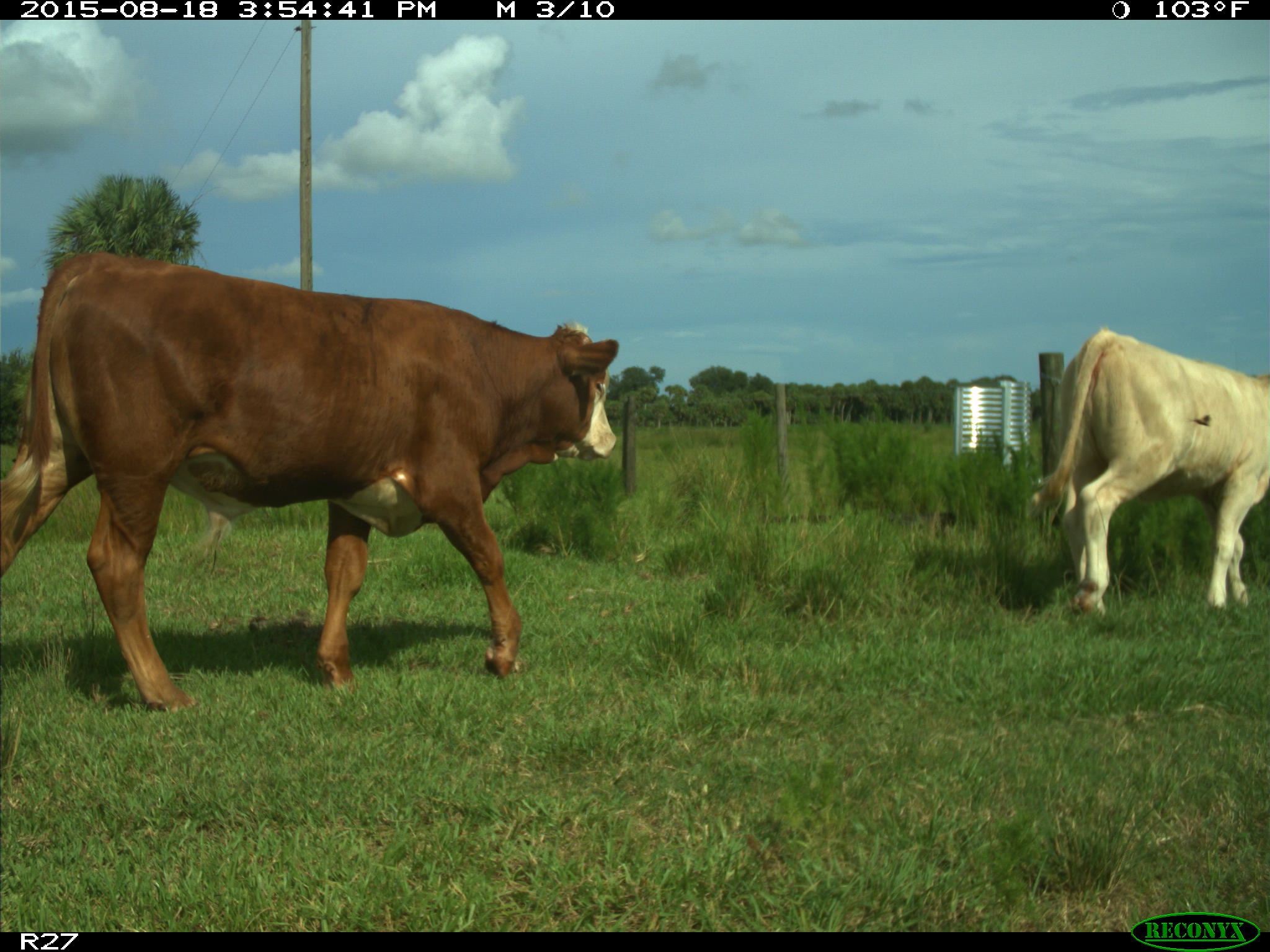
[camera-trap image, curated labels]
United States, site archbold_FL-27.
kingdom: Animalia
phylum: Chordata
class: Mammalia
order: Artiodactyla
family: Bovidae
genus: Bos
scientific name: Bos taurus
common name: domestic cow